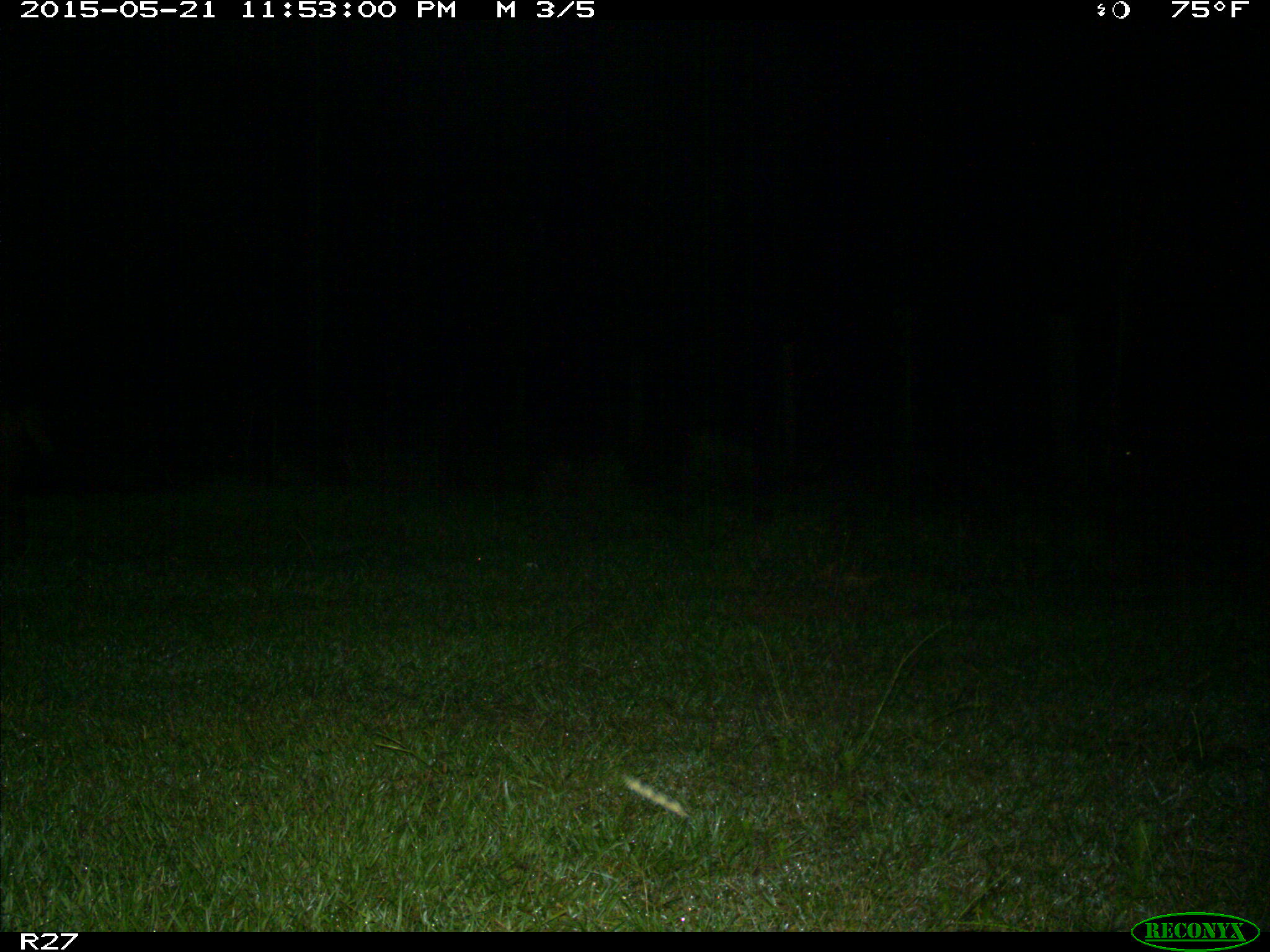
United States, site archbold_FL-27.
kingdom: Animalia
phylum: Chordata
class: Mammalia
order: Artiodactyla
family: Suidae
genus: Sus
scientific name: Sus scrofa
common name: wild boar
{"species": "Sus scrofa (wild boar)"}